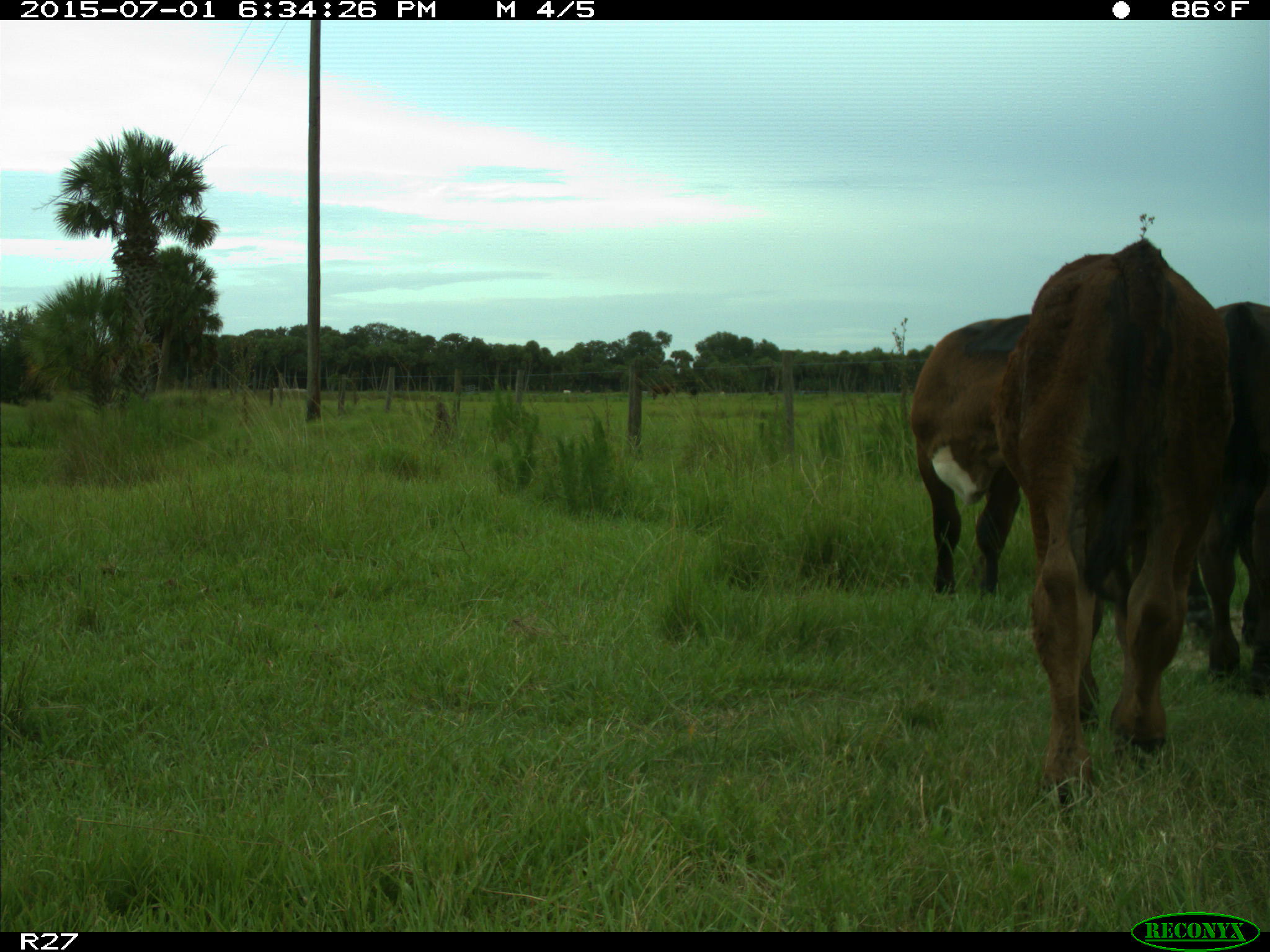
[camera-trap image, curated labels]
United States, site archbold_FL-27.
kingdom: Animalia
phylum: Chordata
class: Mammalia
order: Artiodactyla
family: Bovidae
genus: Bos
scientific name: Bos taurus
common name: domestic cow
Bos taurus (domestic cow).